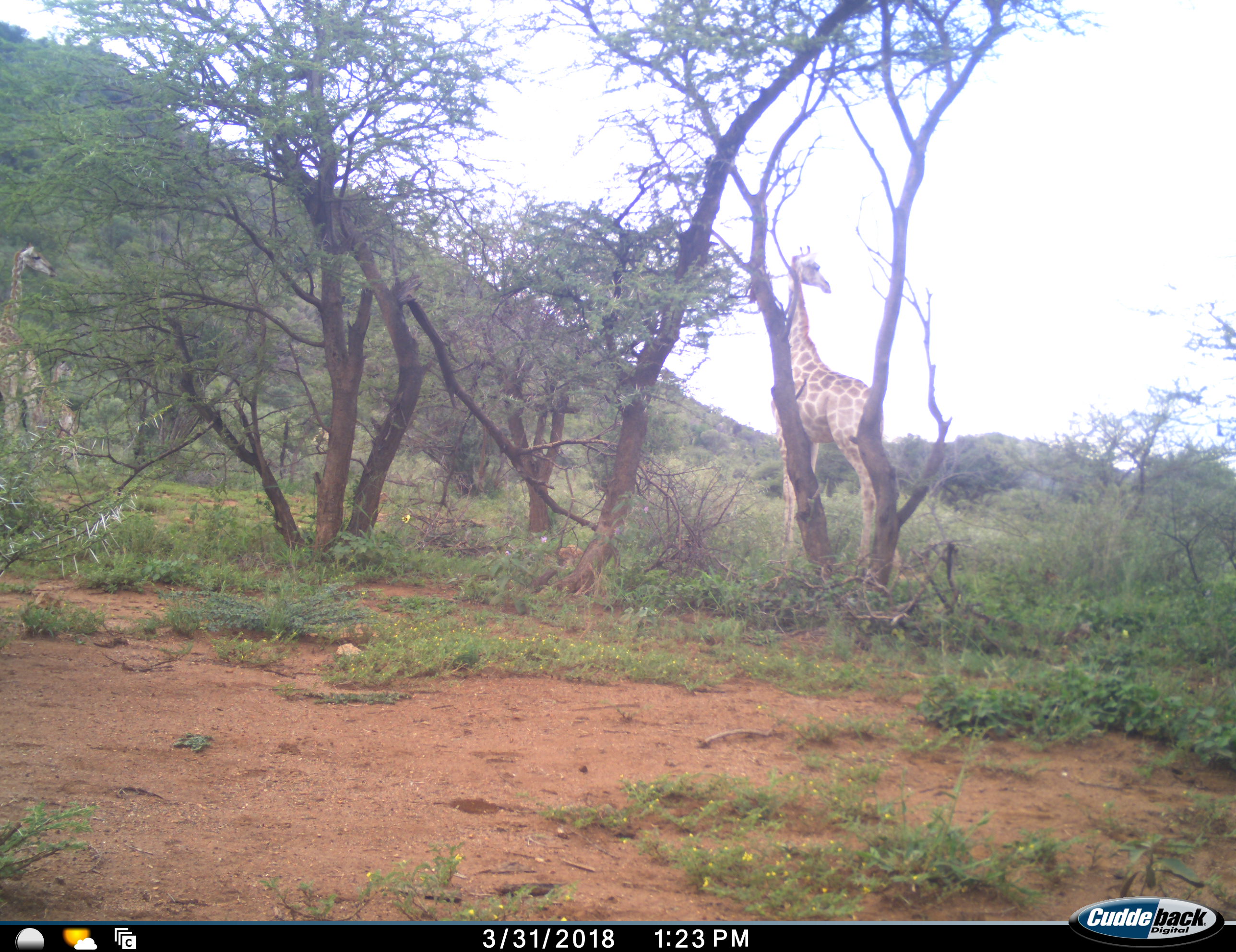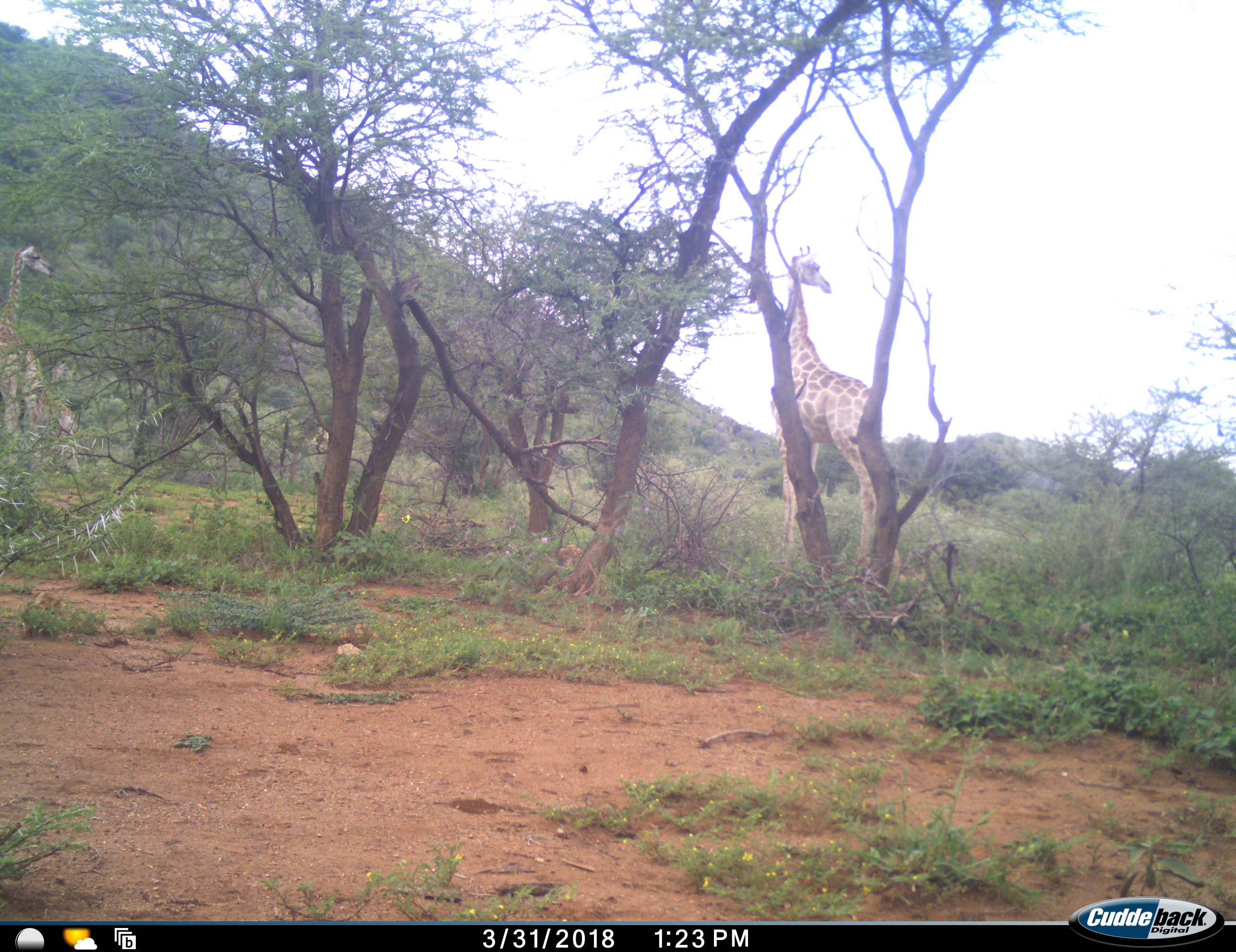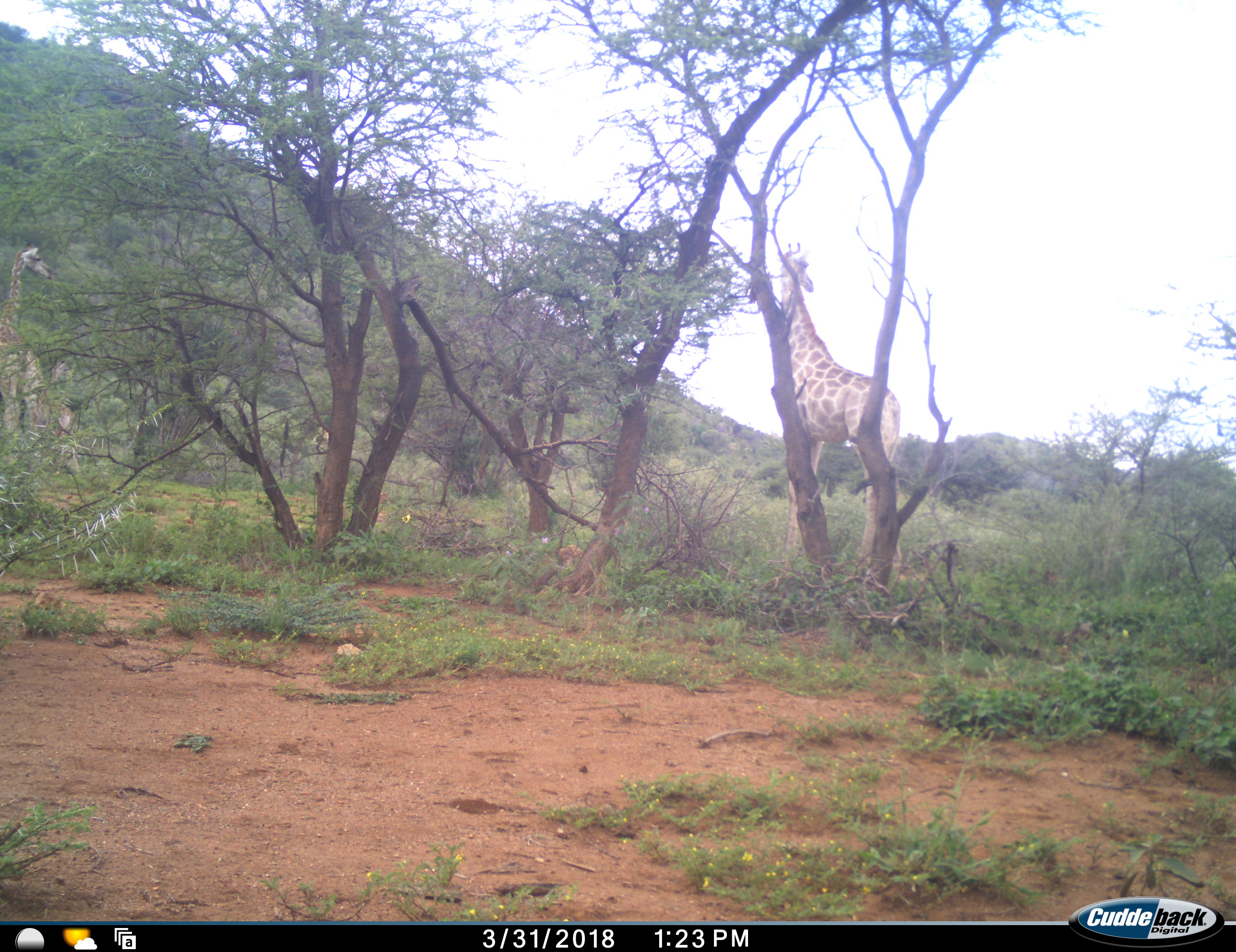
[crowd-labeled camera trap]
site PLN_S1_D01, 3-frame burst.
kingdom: Animalia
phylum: Chordata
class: Mammalia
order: Artiodactyla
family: Giraffidae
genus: Giraffa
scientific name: Giraffa camelopardalis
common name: giraffe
Giraffe (Giraffa camelopardalis), count 2. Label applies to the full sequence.